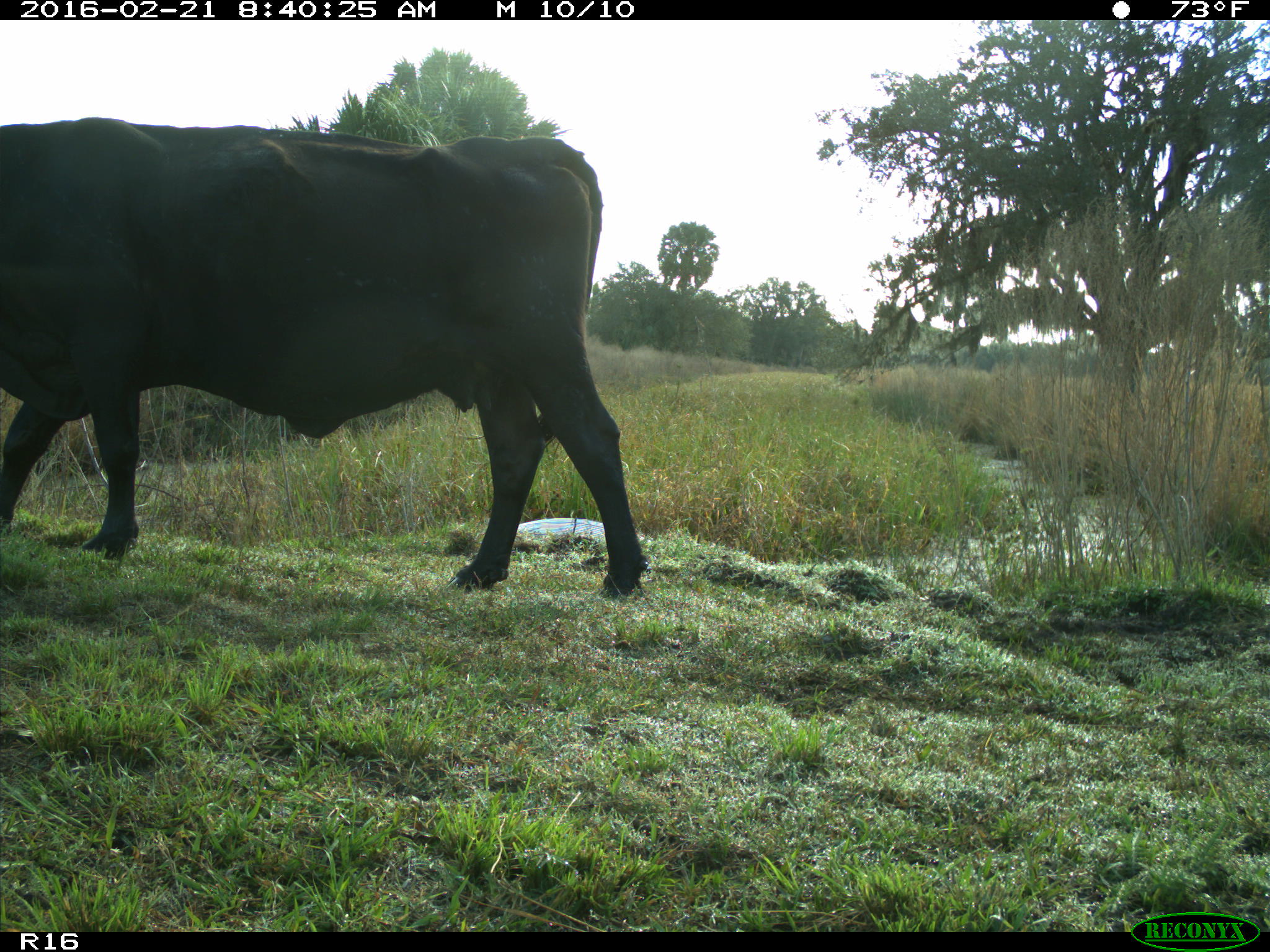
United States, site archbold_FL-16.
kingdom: Animalia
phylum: Chordata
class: Mammalia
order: Artiodactyla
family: Bovidae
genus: Bos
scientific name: Bos taurus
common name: domestic cow